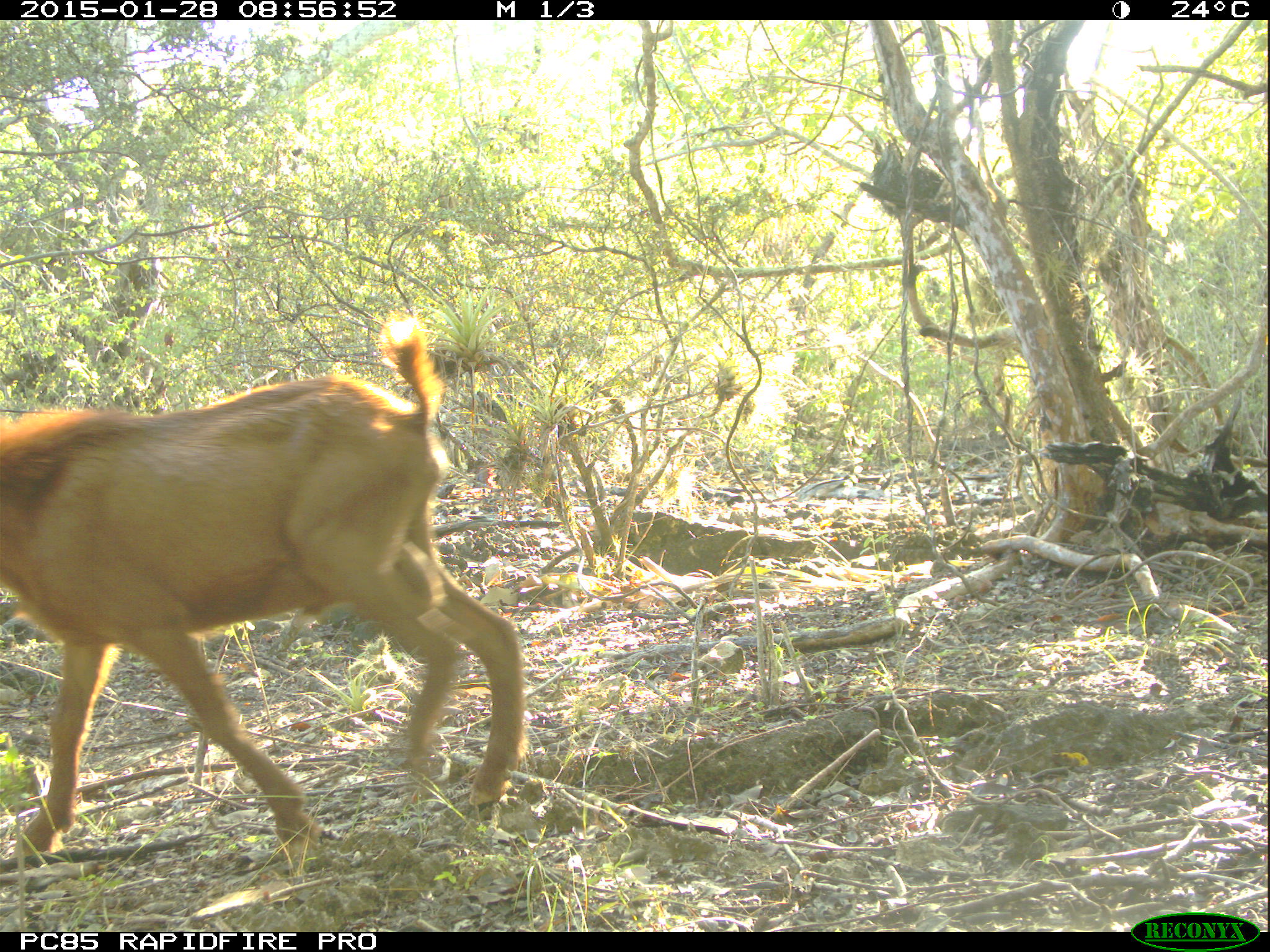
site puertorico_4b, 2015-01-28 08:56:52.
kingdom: Animalia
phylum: Chordata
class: Mammalia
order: Artiodactyla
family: Bovidae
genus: Capra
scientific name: Capra hircus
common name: goat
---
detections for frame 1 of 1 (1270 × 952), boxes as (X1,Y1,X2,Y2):
goat: (0,320,525,883)